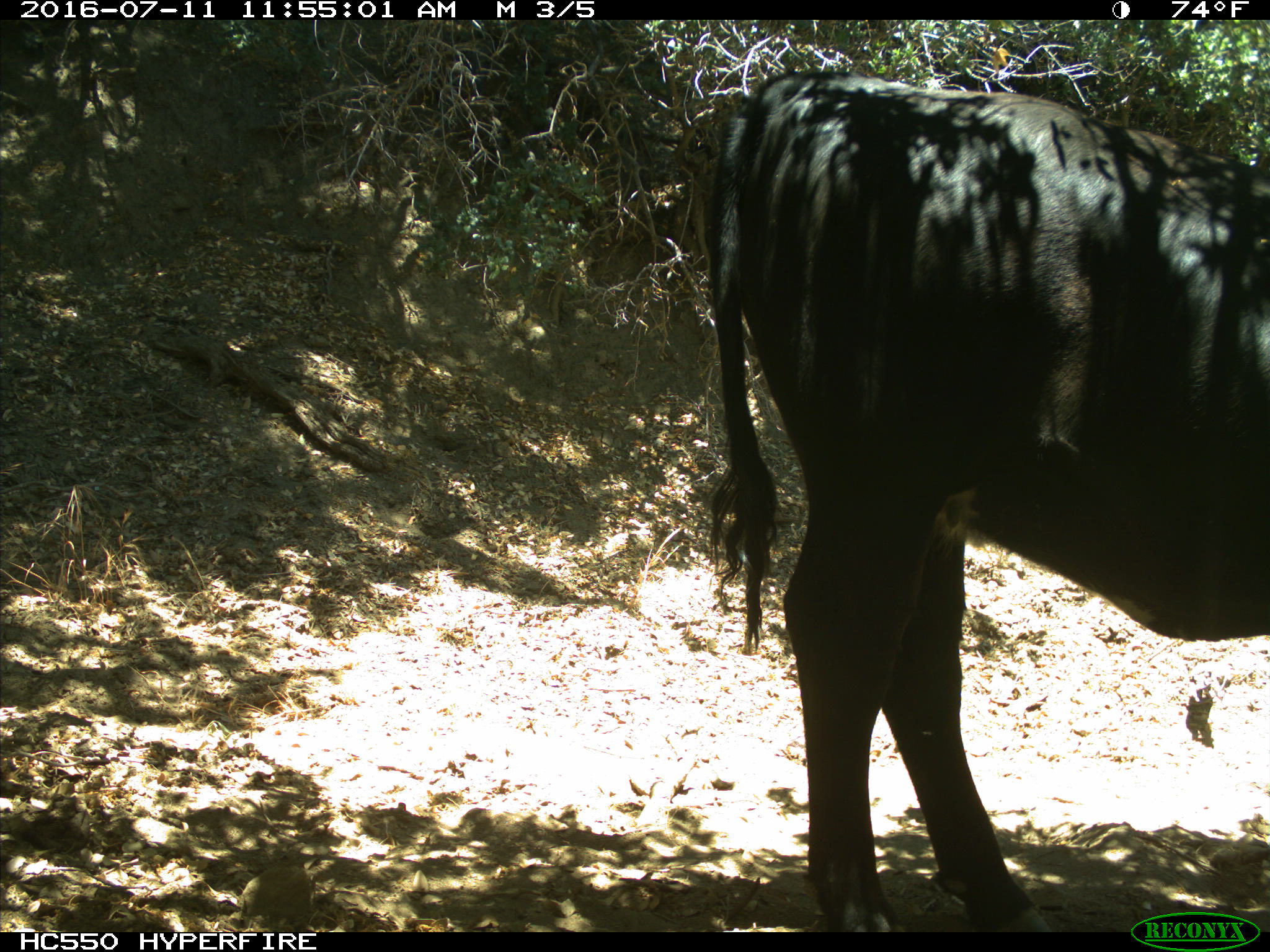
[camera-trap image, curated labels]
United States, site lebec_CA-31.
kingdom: Animalia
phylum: Chordata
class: Mammalia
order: Artiodactyla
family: Bovidae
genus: Bos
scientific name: Bos taurus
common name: domestic cow